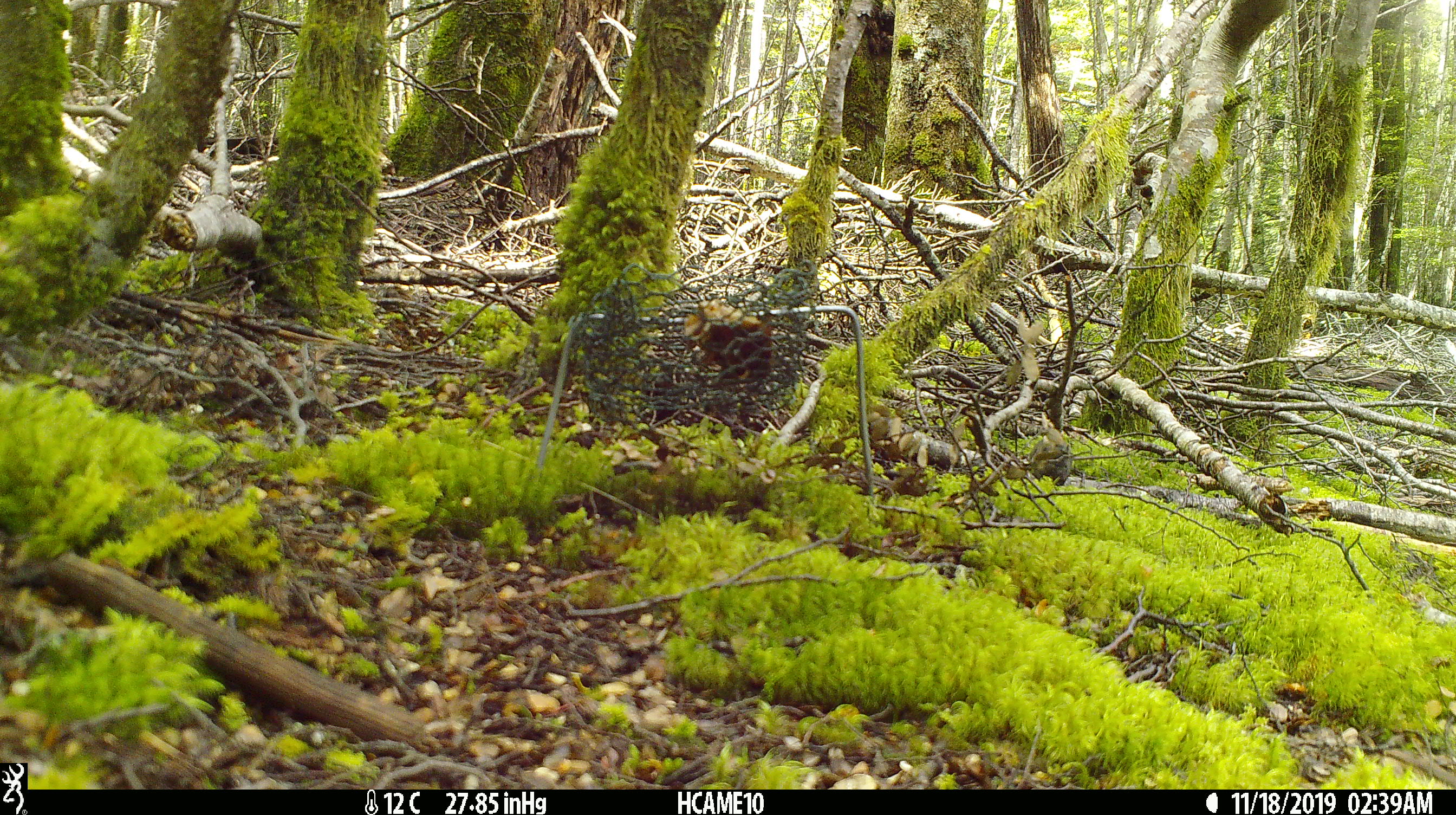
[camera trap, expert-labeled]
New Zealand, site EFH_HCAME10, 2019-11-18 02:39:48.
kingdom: Animalia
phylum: Chordata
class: Mammalia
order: Rodentia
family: Muridae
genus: Mus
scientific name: Mus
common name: mouse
Mouse (Mus).